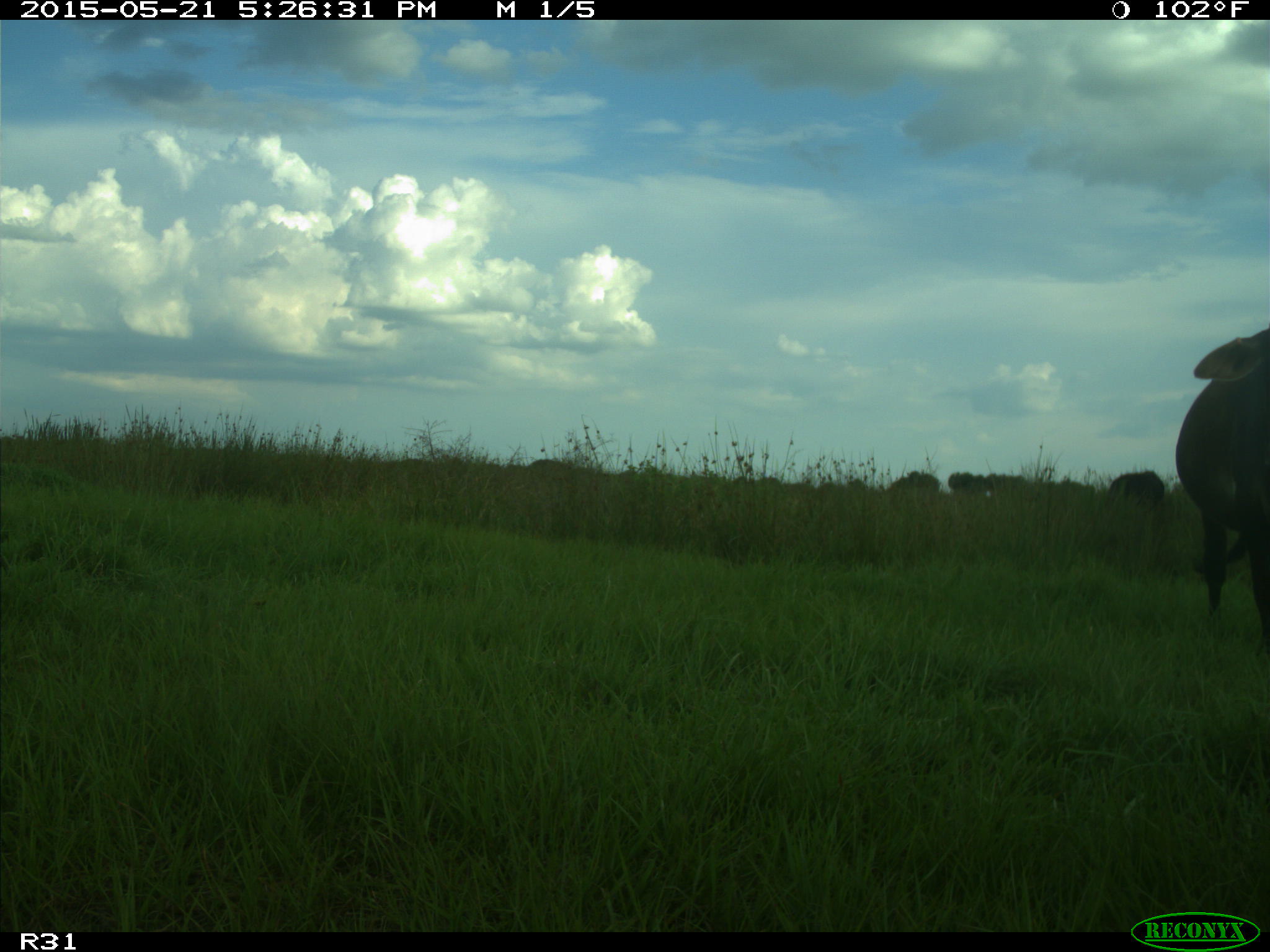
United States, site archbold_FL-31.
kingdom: Animalia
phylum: Chordata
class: Mammalia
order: Artiodactyla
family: Bovidae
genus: Bos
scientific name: Bos taurus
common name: domestic cow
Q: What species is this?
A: Bos taurus (domestic cow).